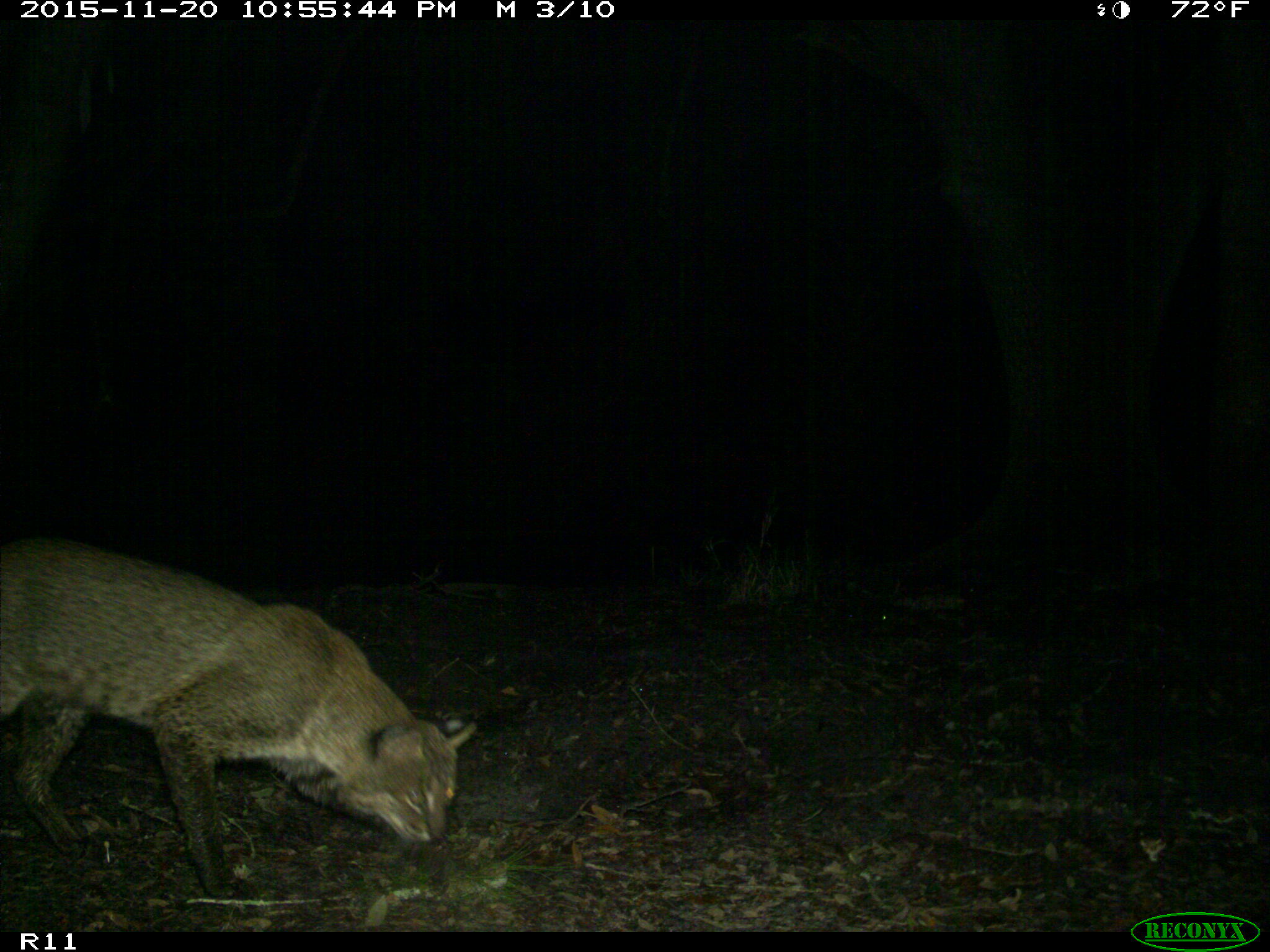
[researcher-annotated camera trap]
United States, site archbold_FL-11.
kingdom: Animalia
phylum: Chordata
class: Mammalia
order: Carnivora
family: Felidae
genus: Lynx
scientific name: Lynx rufus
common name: bobcat